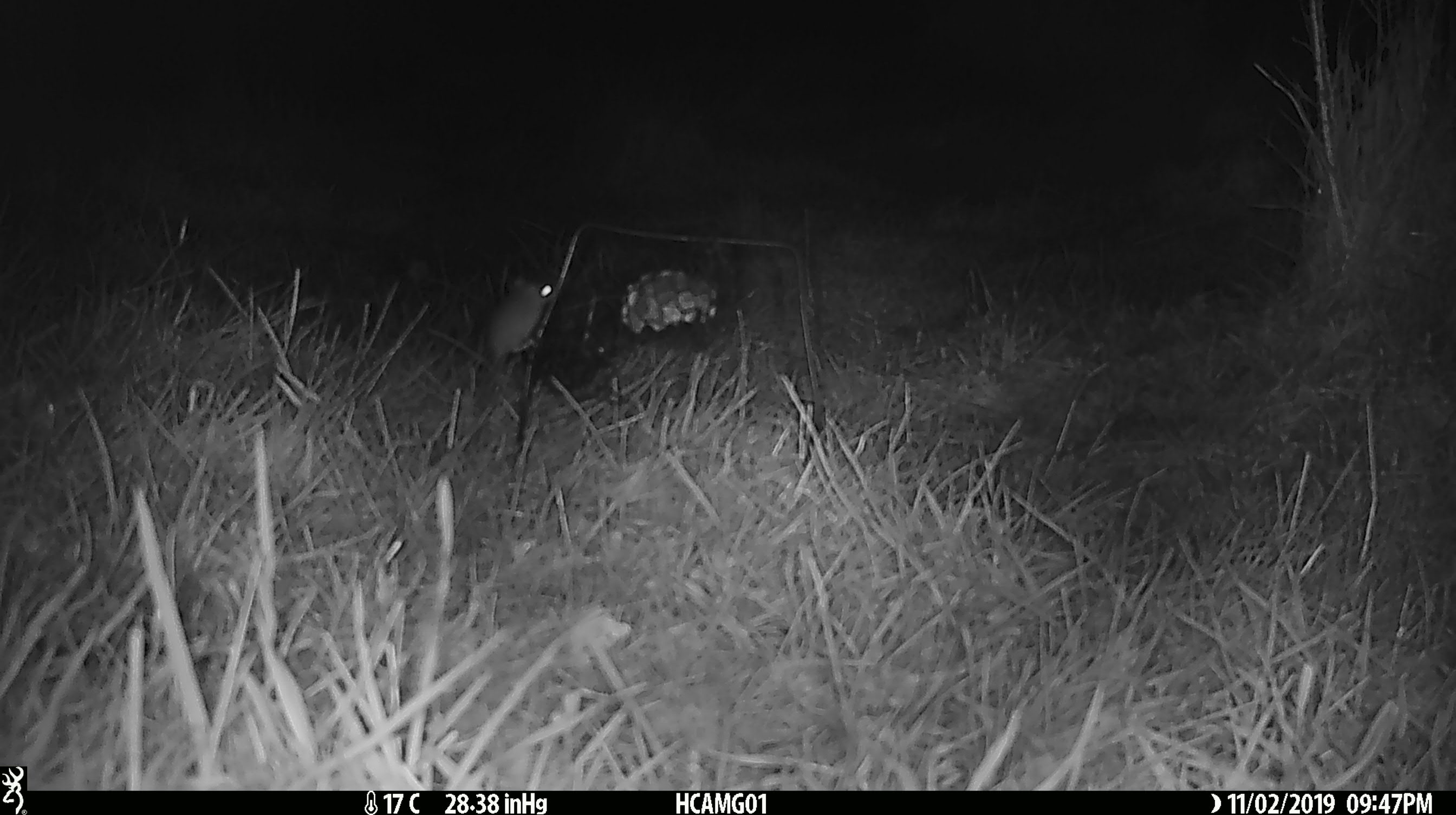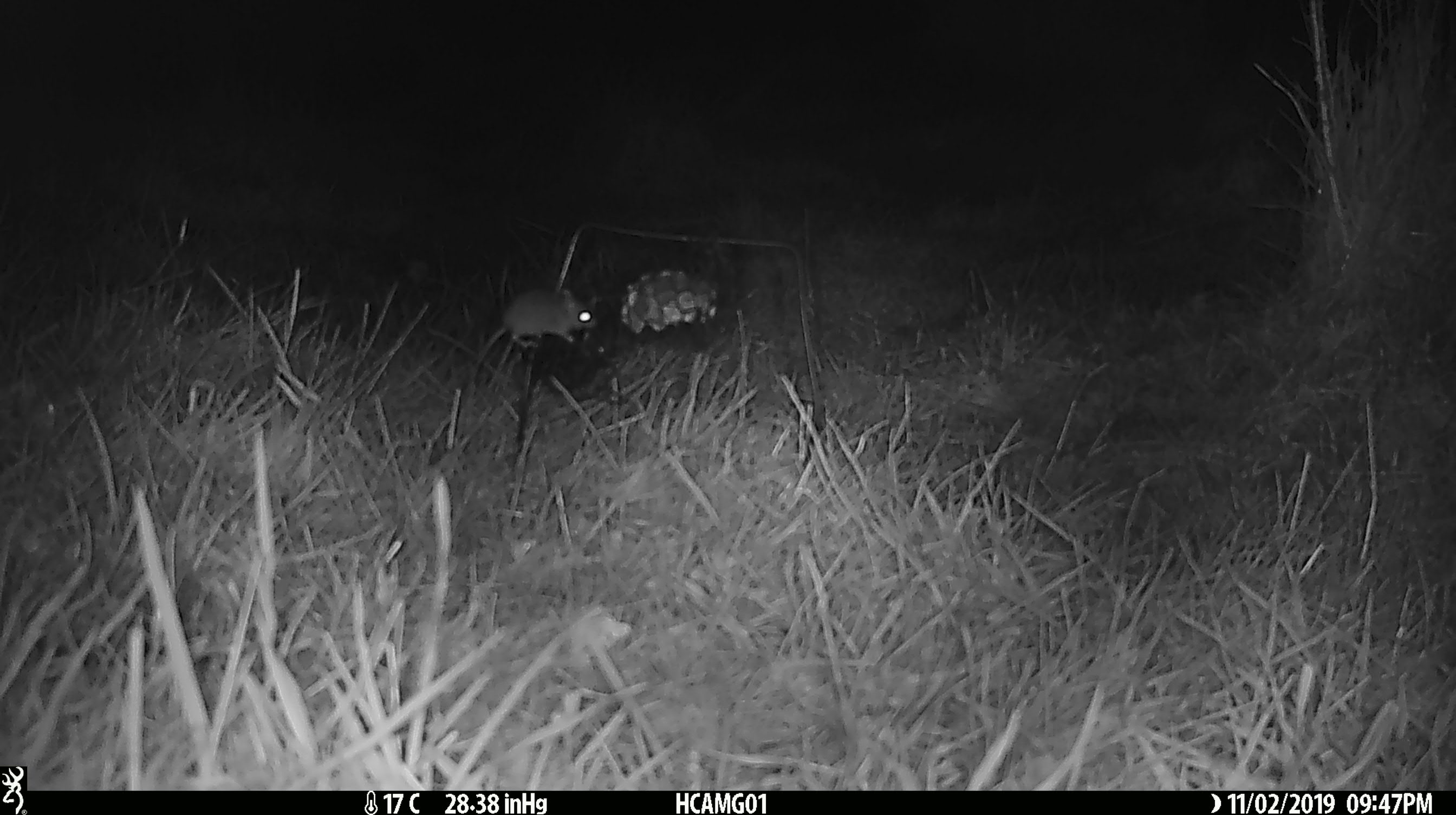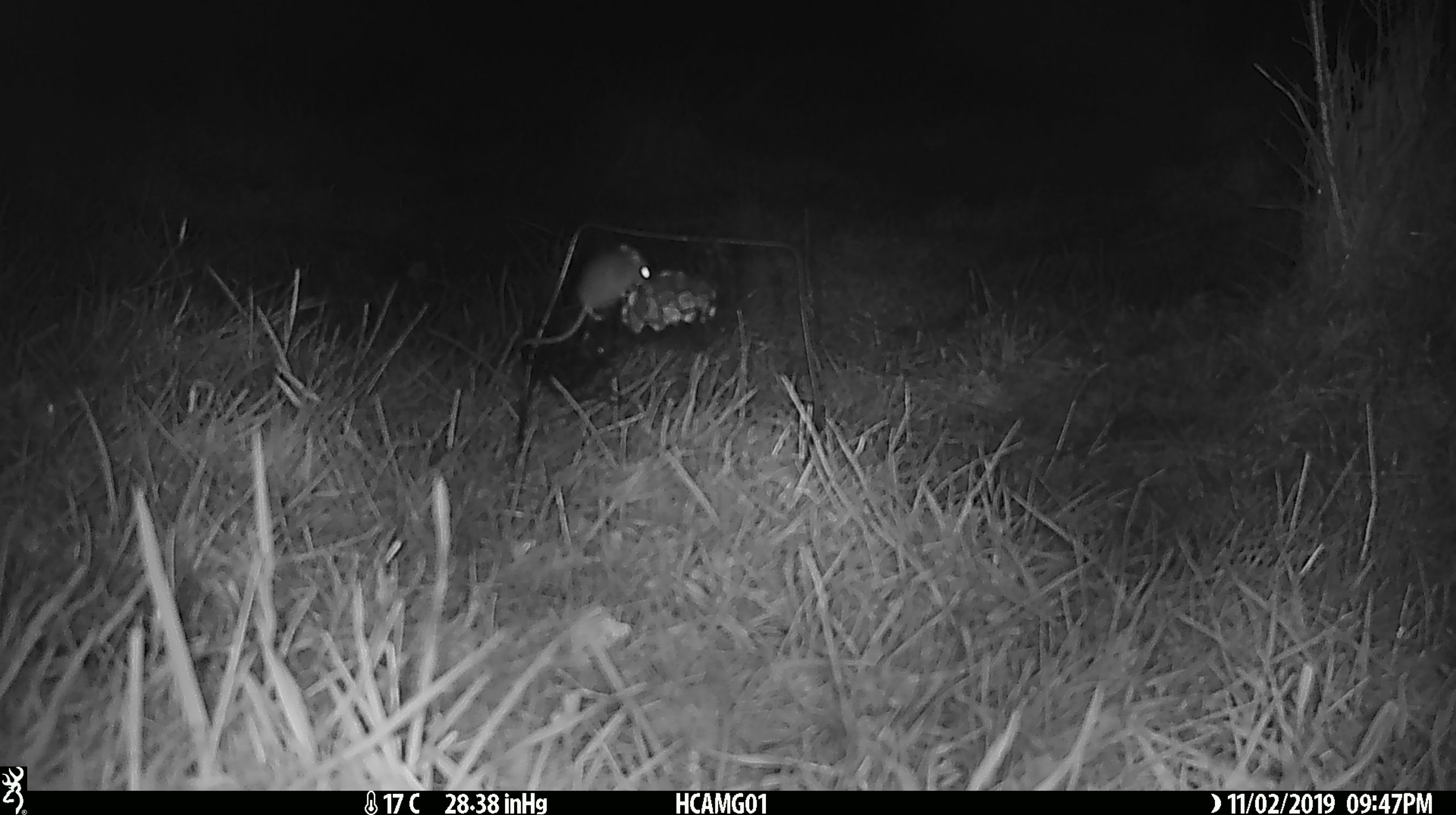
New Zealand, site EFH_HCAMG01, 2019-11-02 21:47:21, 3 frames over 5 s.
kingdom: Animalia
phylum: Chordata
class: Mammalia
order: Rodentia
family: Muridae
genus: Mus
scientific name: Mus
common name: mouse